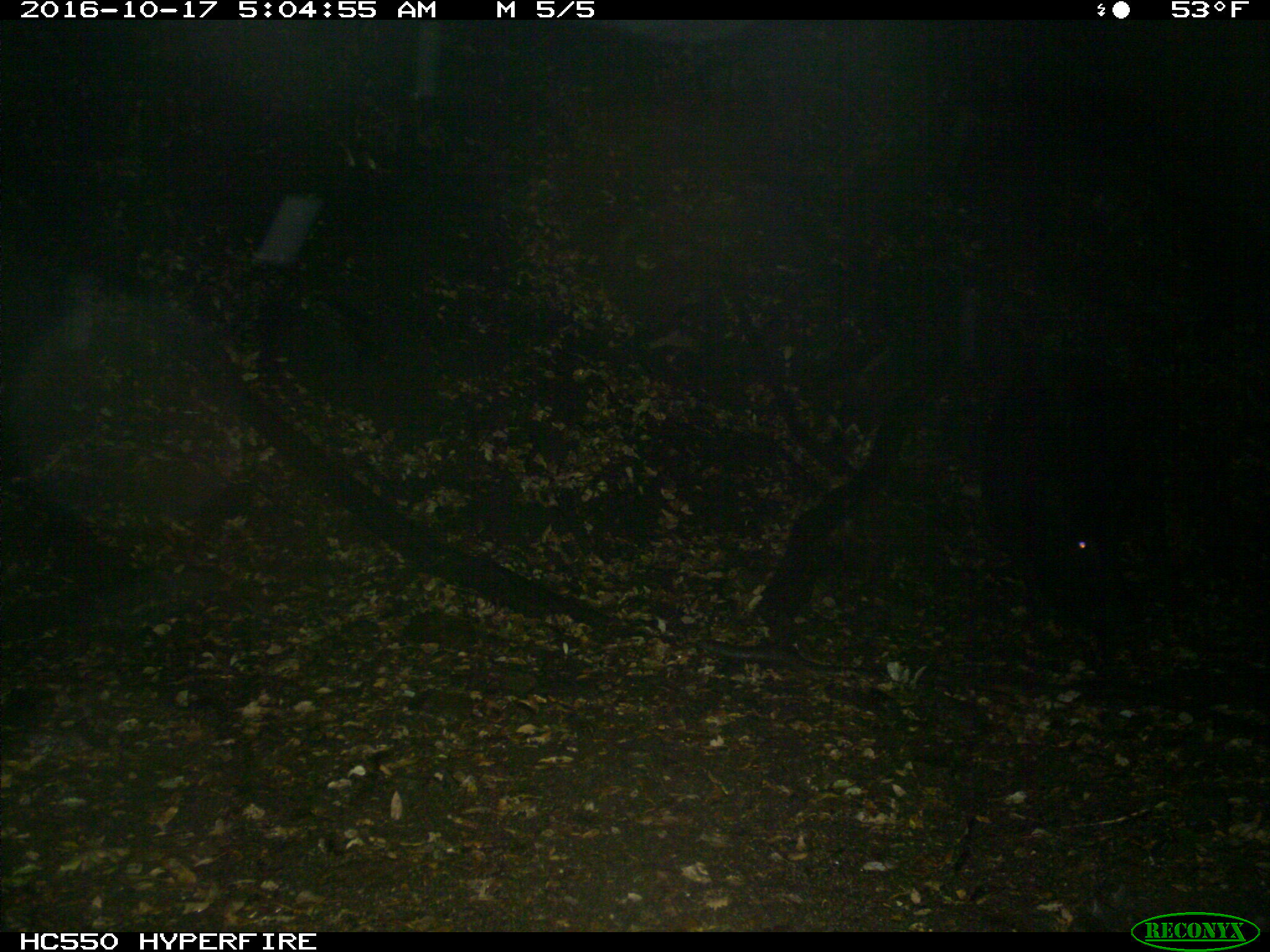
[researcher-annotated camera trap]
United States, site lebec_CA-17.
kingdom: Animalia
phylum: Chordata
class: Mammalia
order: Artiodactyla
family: Suidae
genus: Sus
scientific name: Sus scrofa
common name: wild boar